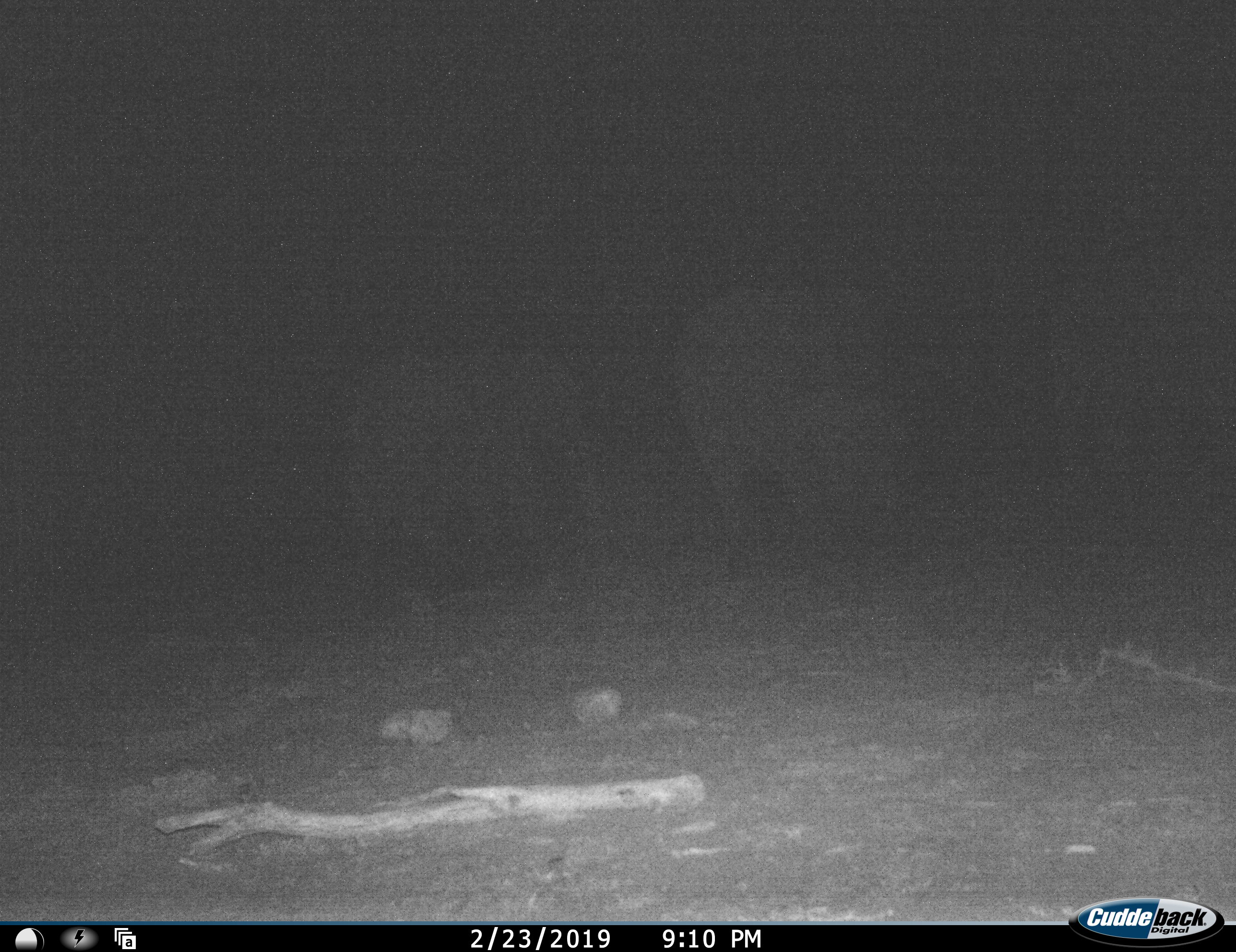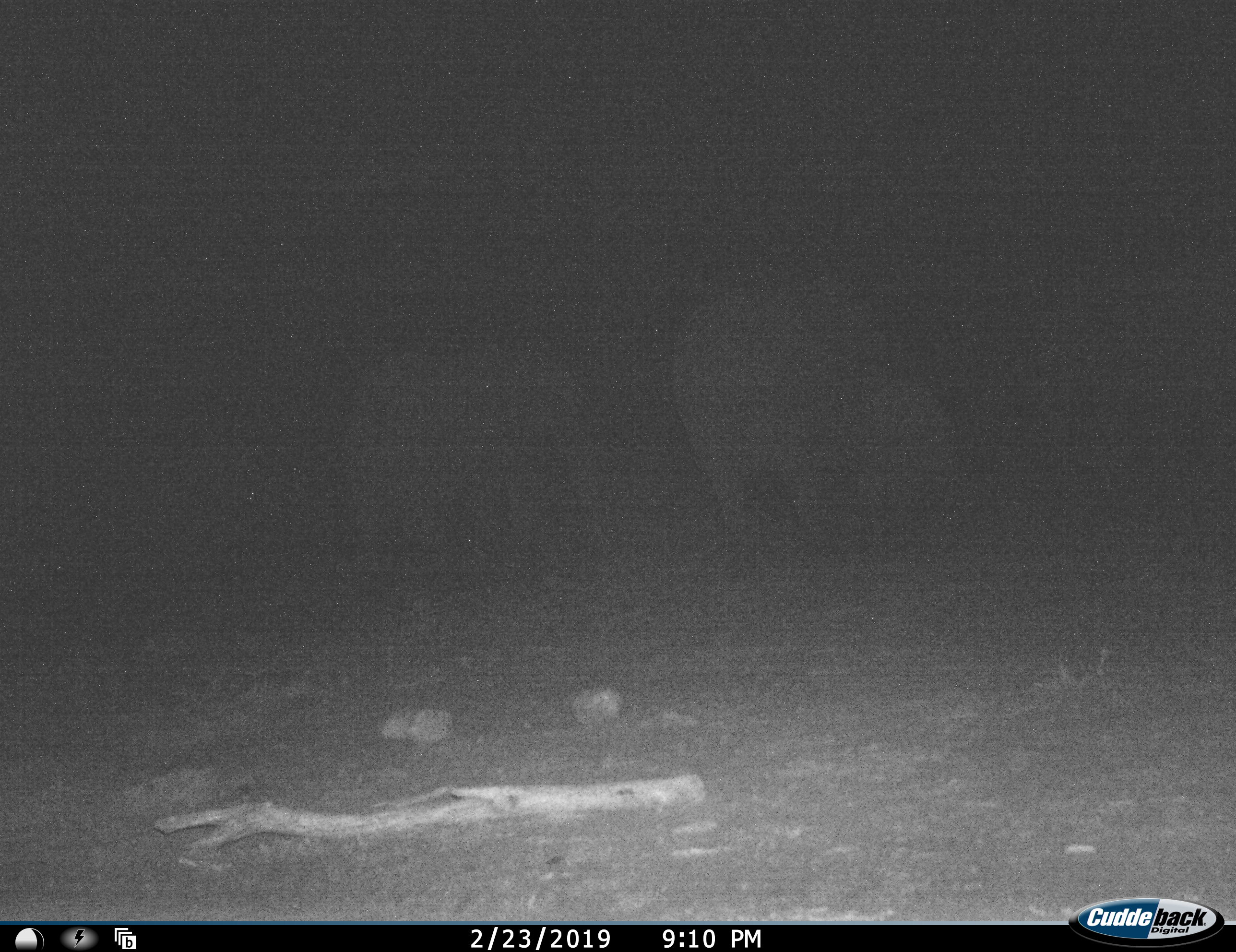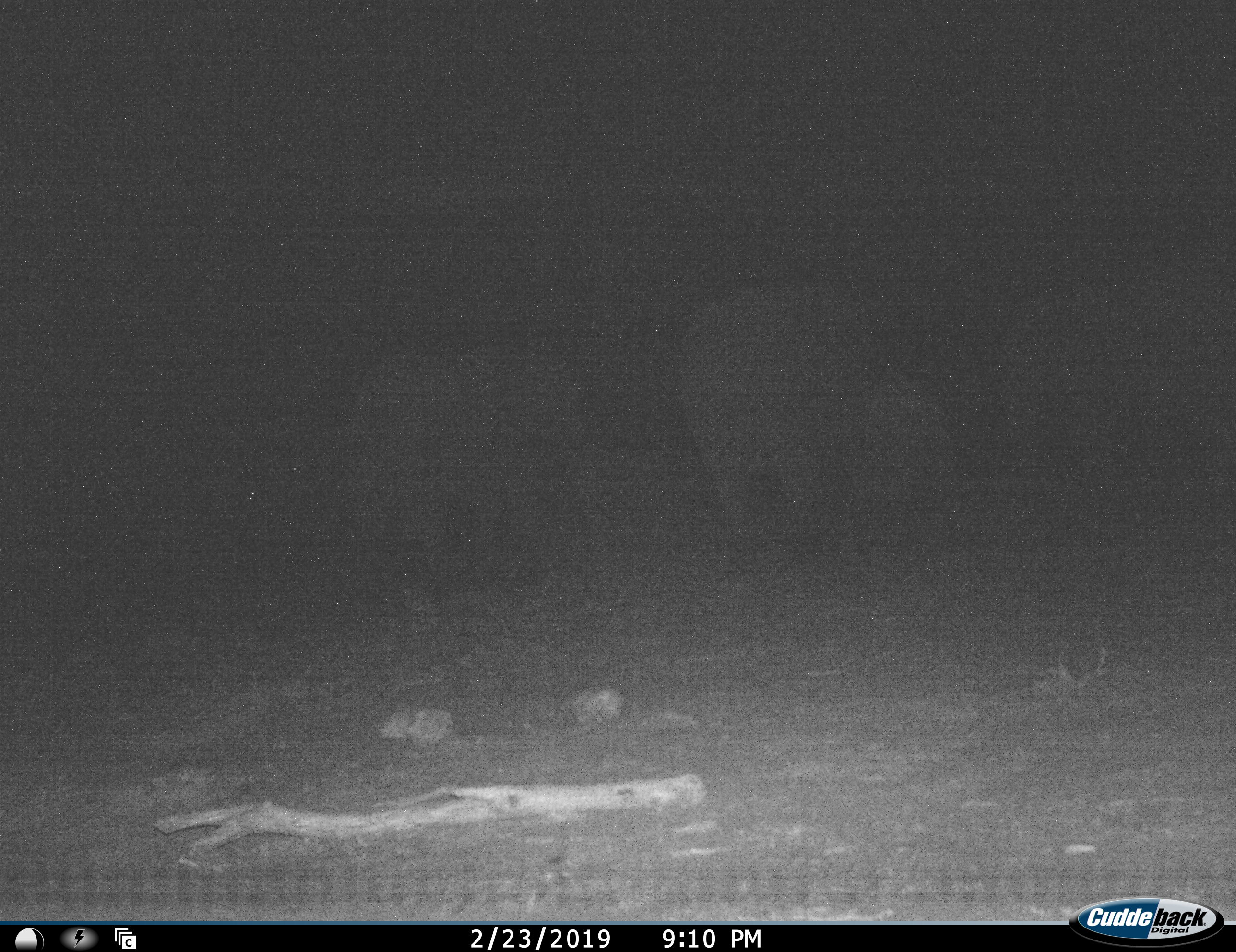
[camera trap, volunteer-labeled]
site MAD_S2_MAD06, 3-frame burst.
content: unidentified animal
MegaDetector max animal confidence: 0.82